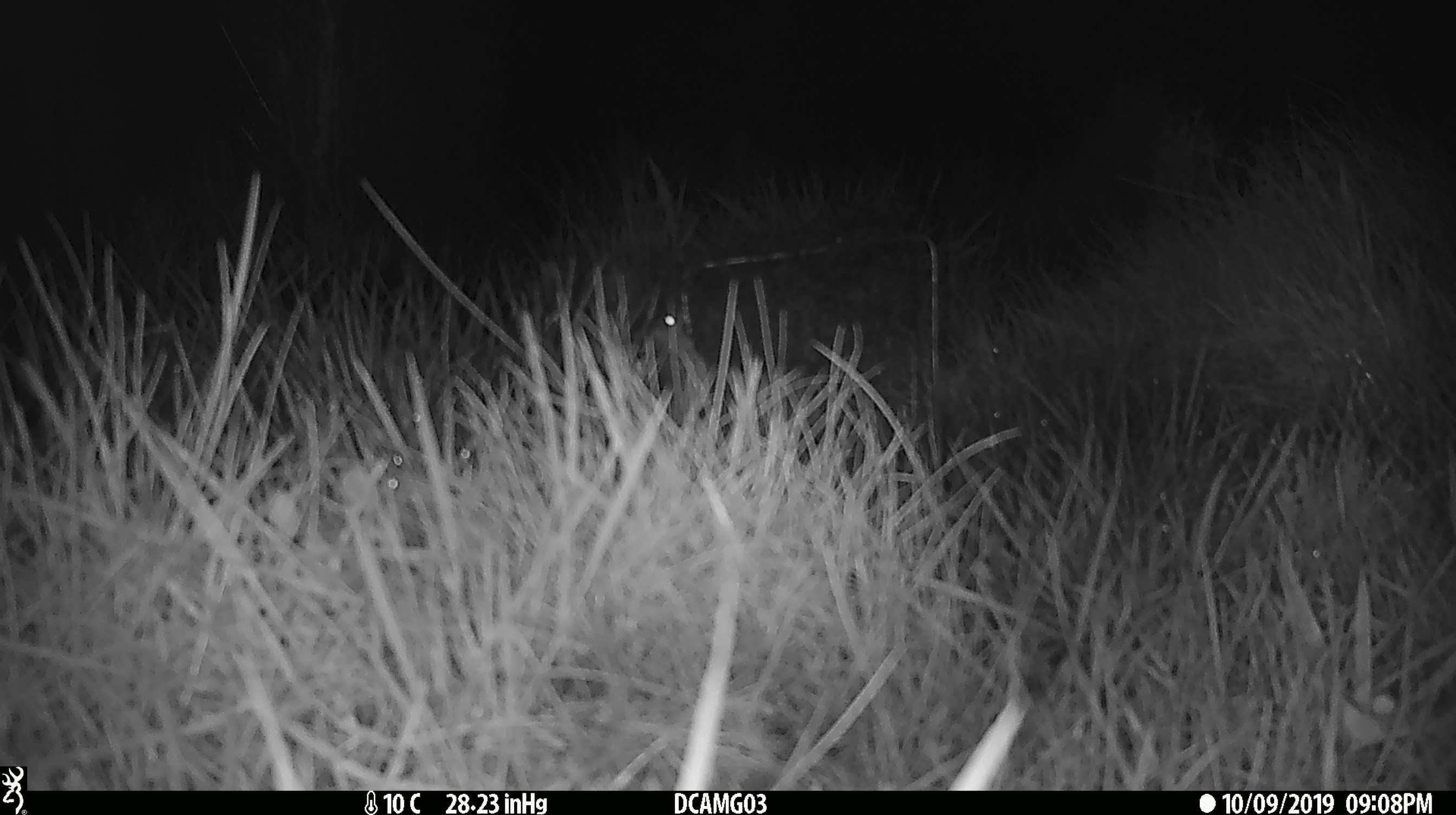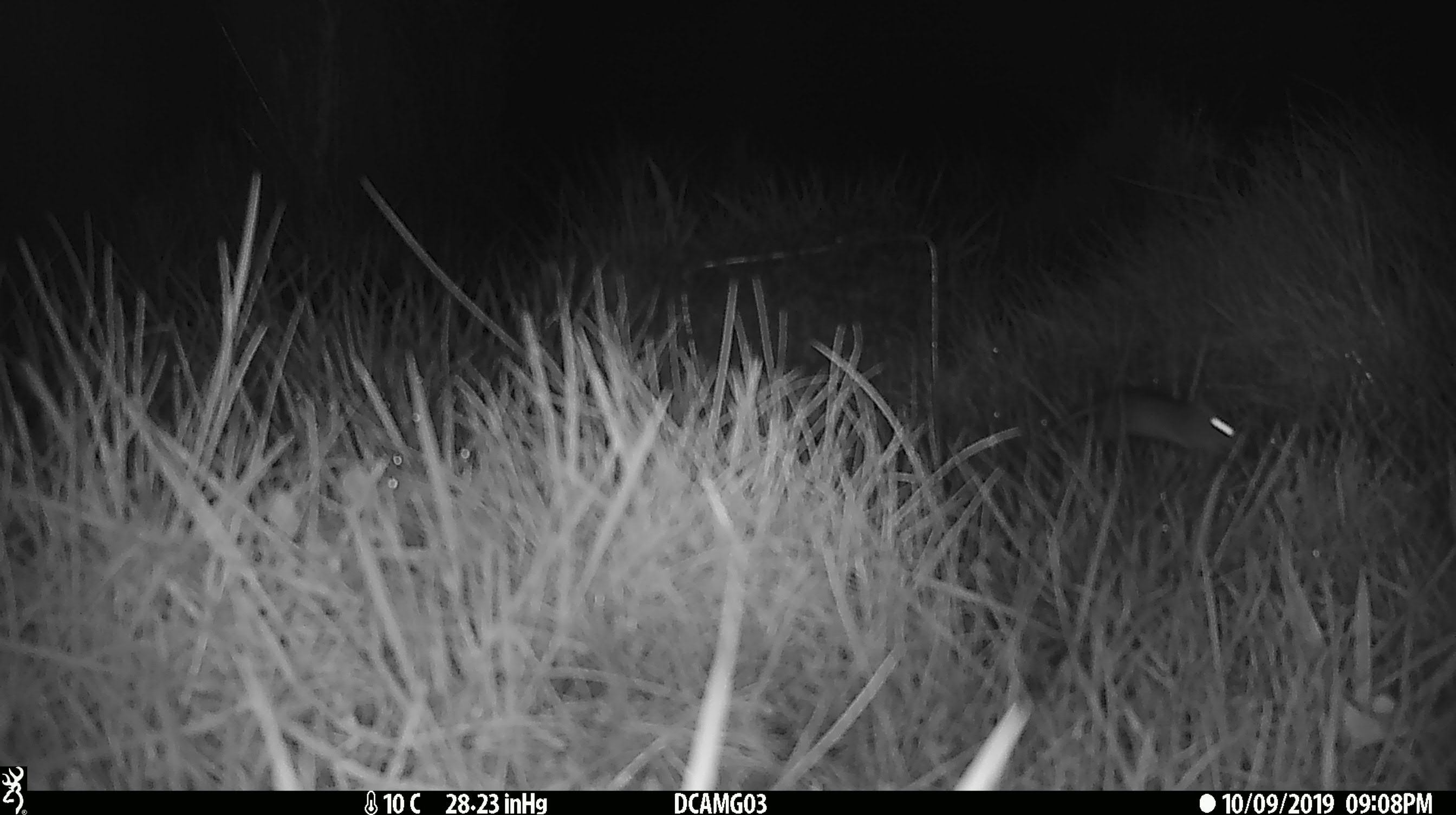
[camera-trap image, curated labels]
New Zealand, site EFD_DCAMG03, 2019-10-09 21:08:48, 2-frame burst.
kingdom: Animalia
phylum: Chordata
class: Mammalia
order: Rodentia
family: Muridae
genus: Mus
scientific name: Mus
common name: mouse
Mouse (Mus).